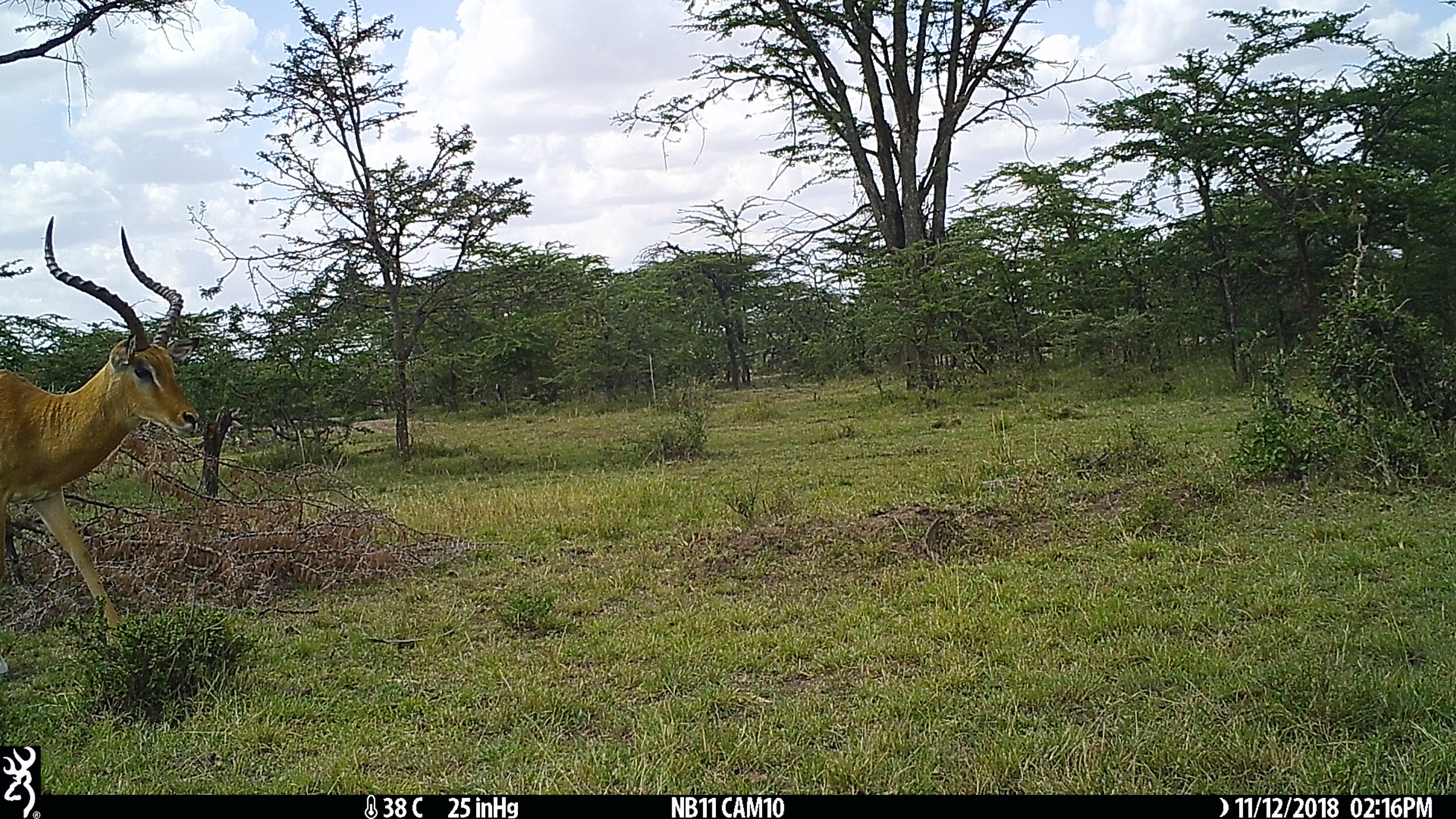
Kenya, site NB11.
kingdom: Animalia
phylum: Chordata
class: Mammalia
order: Artiodactyla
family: Bovidae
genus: Aepyceros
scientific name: Aepyceros melampus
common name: impala